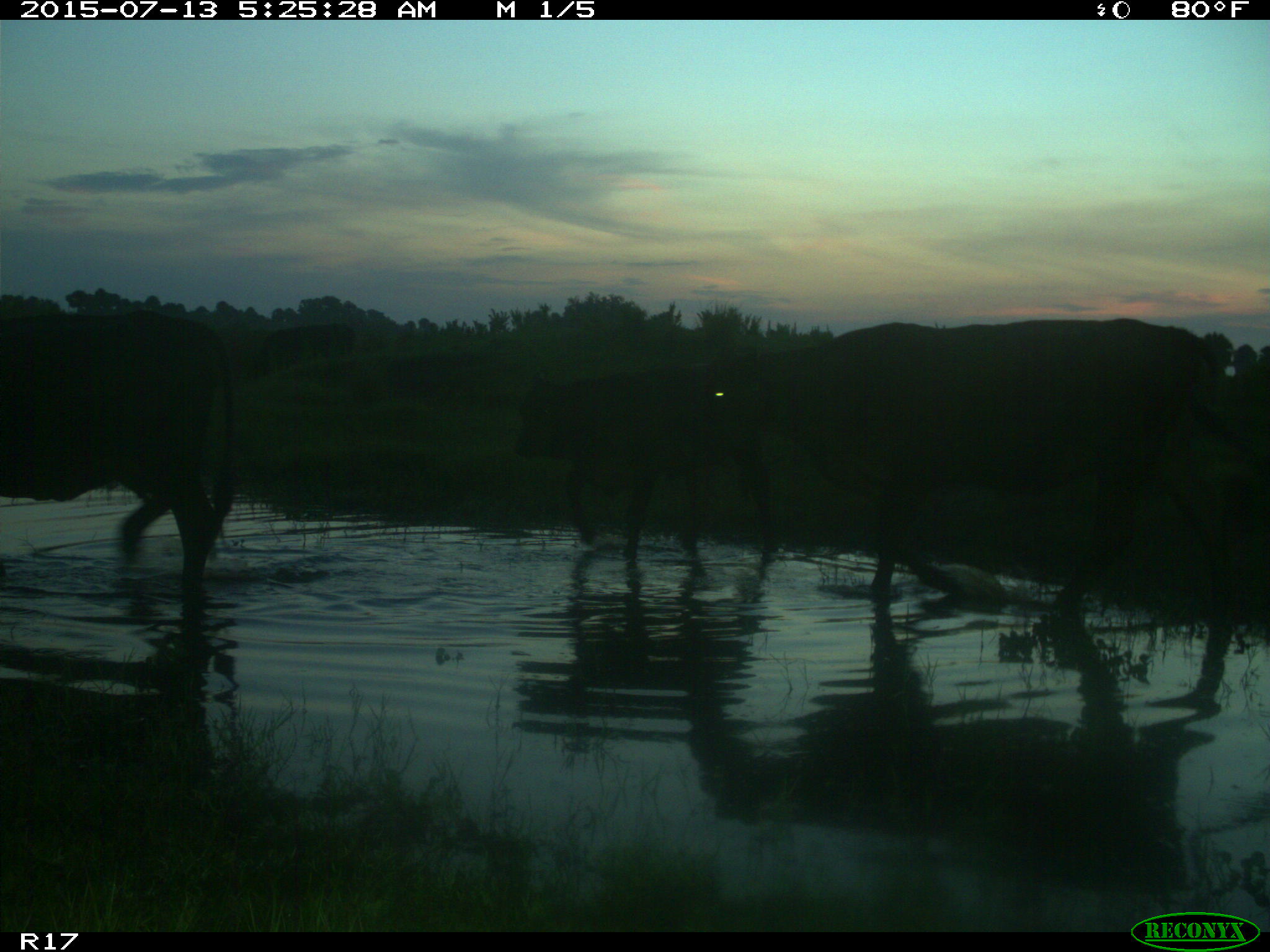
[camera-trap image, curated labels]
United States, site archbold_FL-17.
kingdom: Animalia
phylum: Chordata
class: Mammalia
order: Artiodactyla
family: Bovidae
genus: Bos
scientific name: Bos taurus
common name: domestic cow